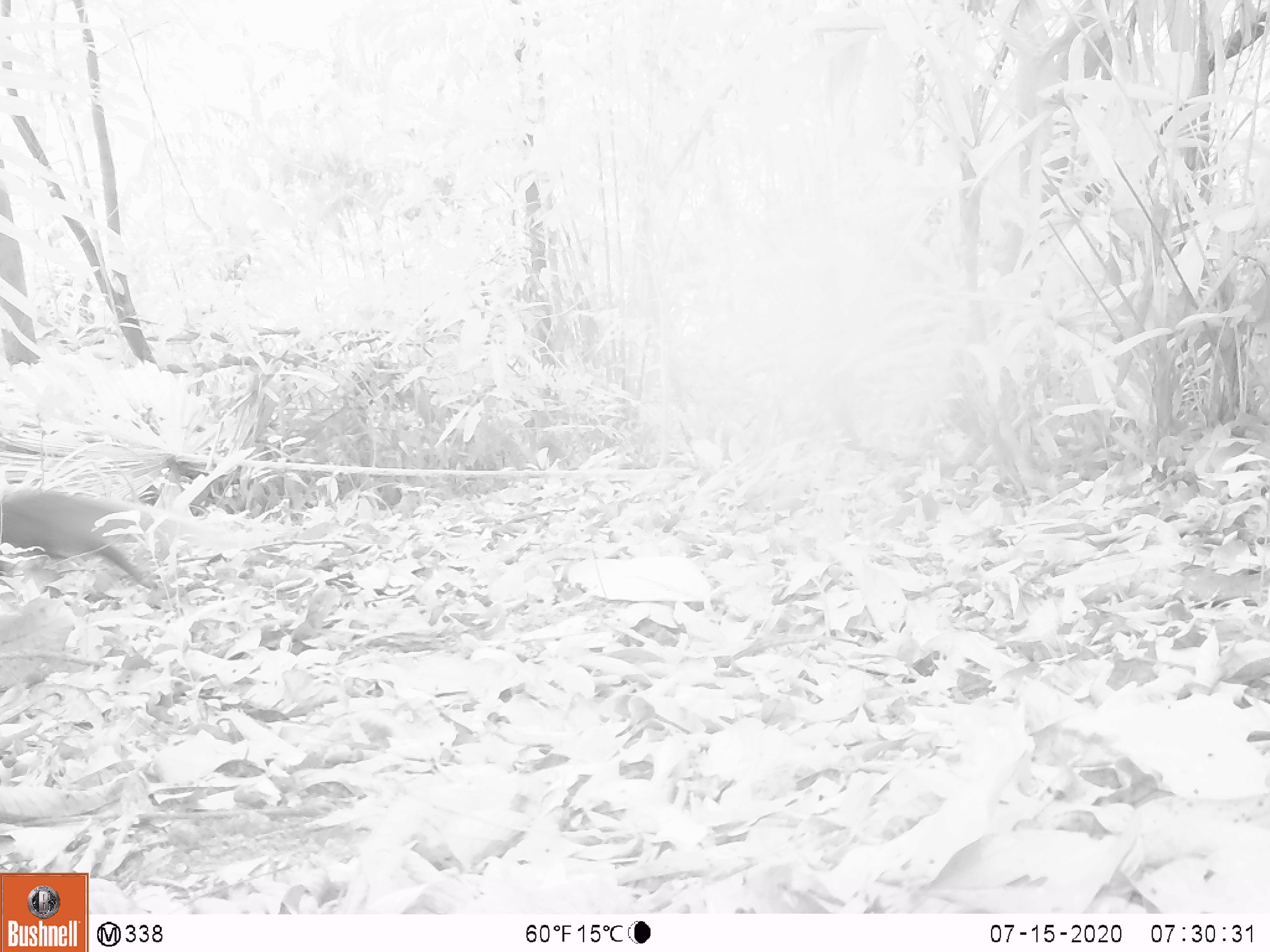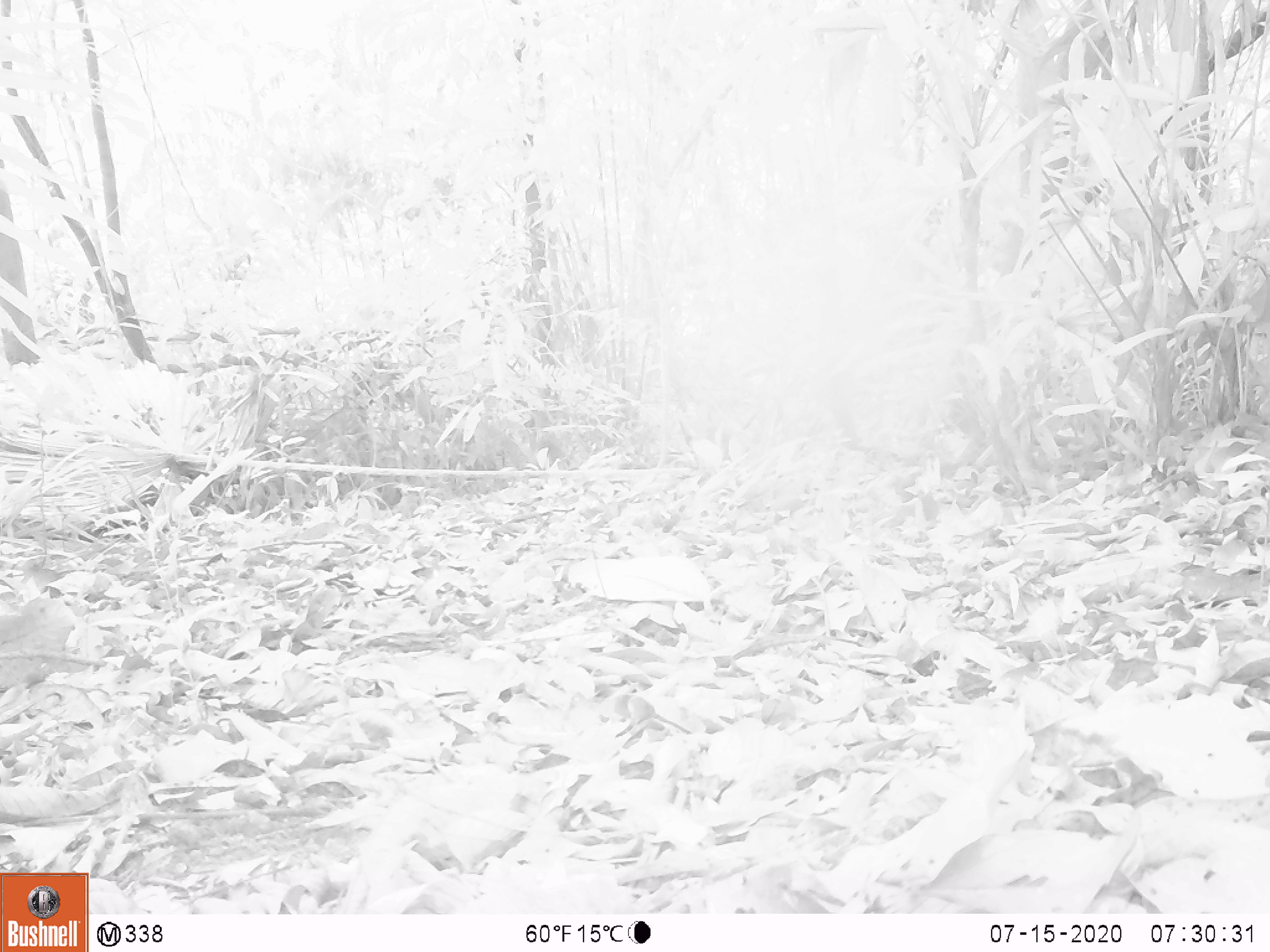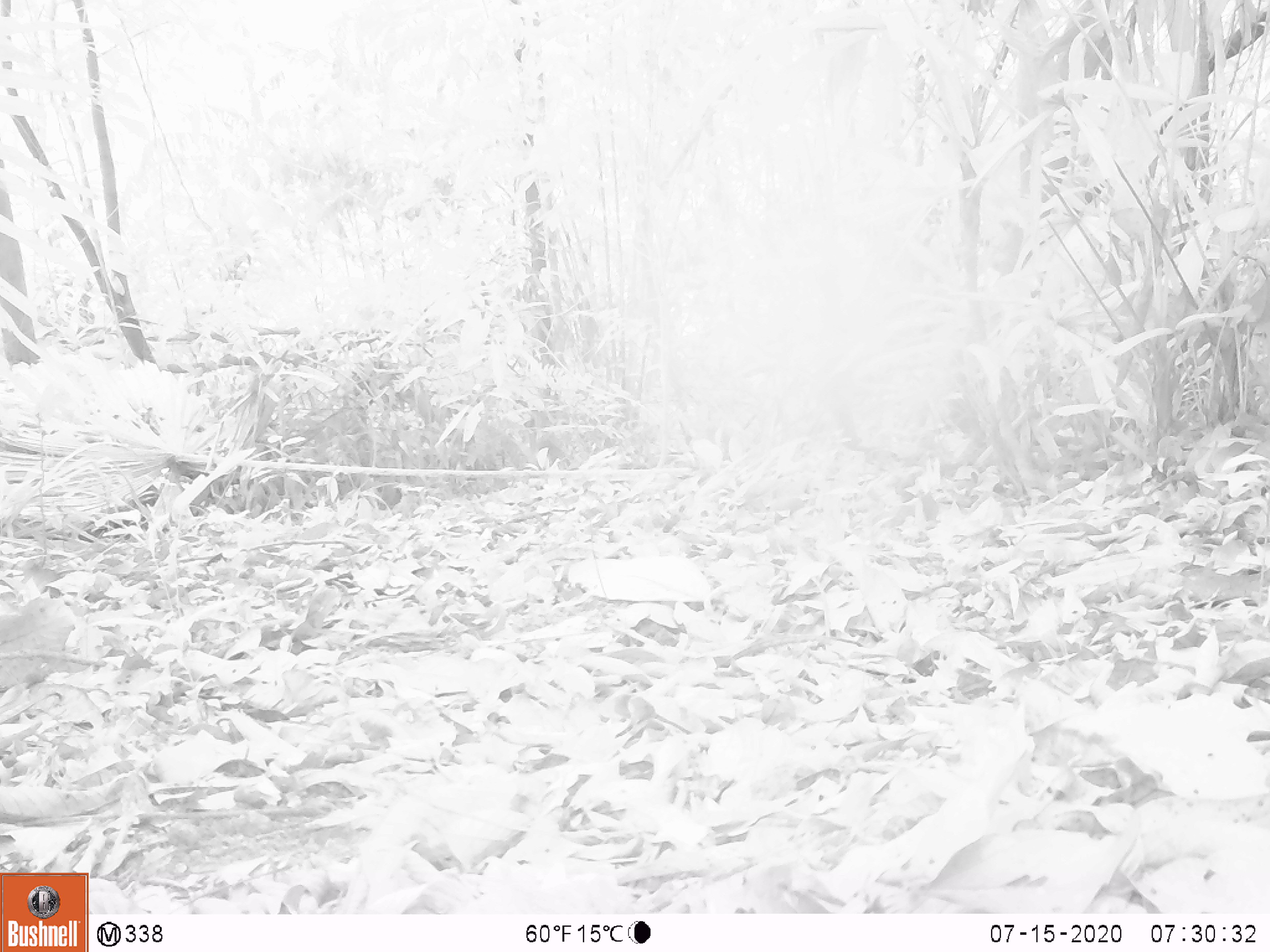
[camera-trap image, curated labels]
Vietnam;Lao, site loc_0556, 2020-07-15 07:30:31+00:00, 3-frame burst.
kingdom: Animalia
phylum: Chordata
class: Mammalia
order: Carnivora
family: Herpestidae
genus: Urva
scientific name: Urva urva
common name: crab-eating mongoose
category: crab eating mongoose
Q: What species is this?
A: Crab eating mongoose (crab-eating mongoose) (Urva urva).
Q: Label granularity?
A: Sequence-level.